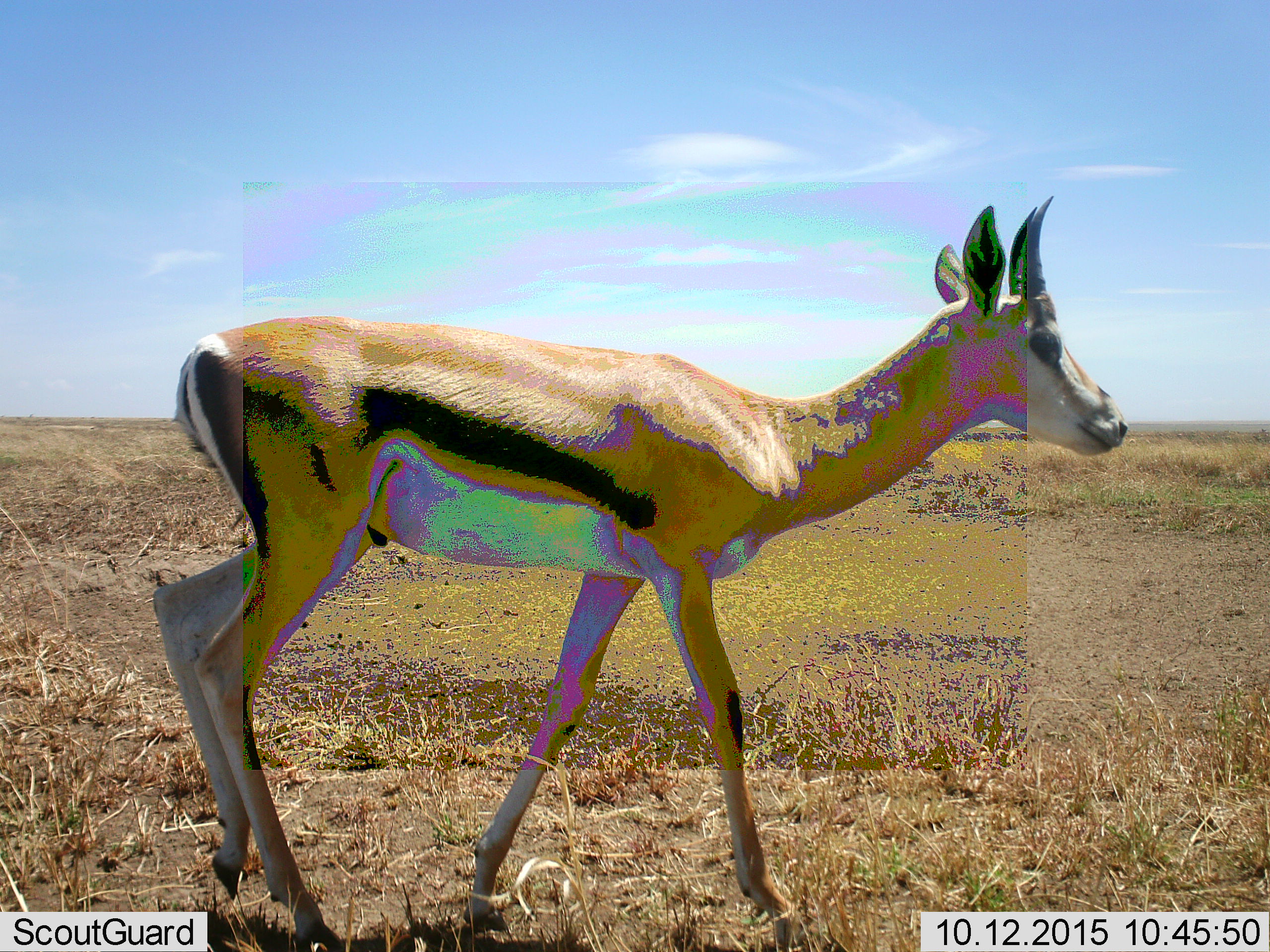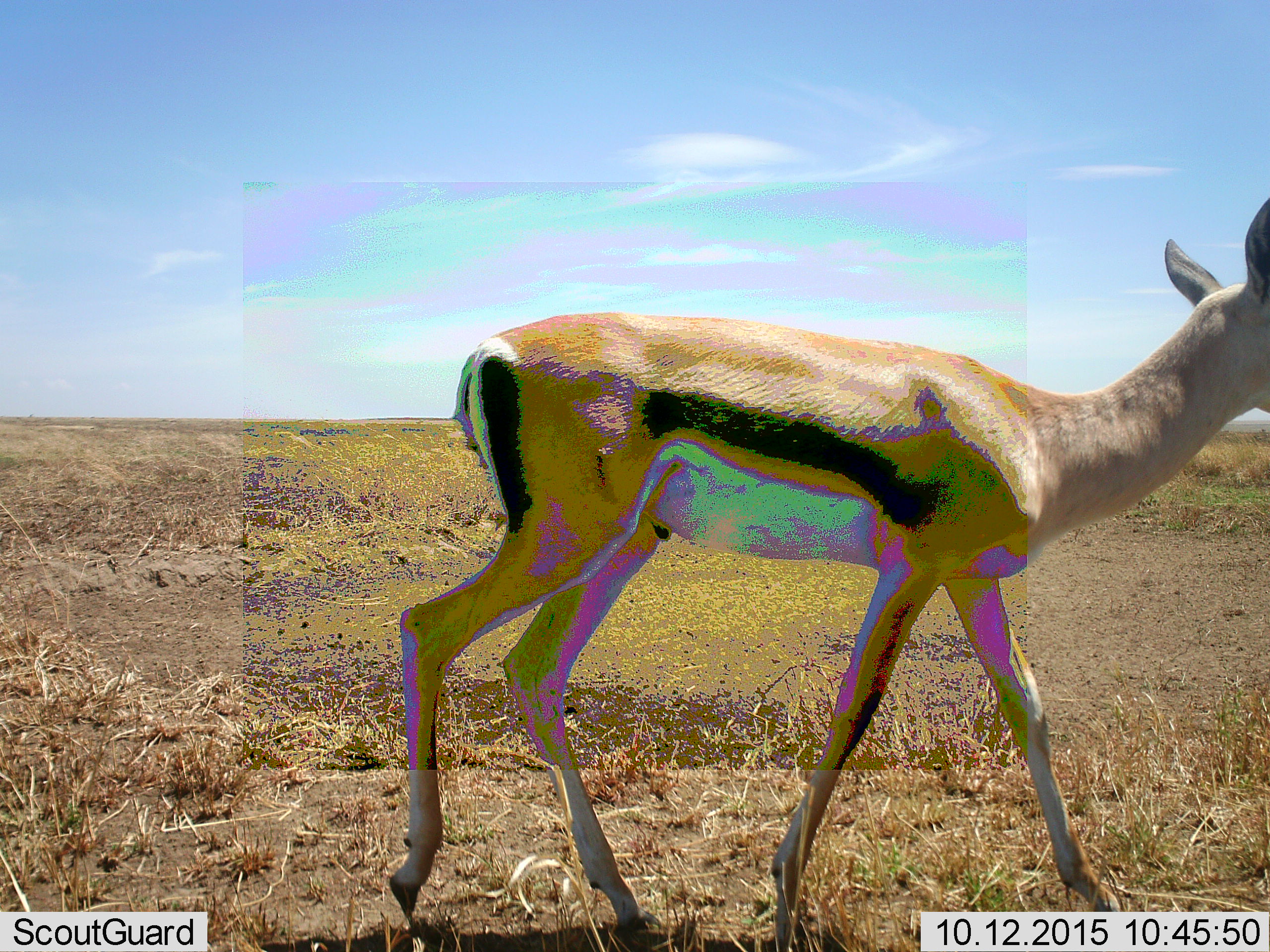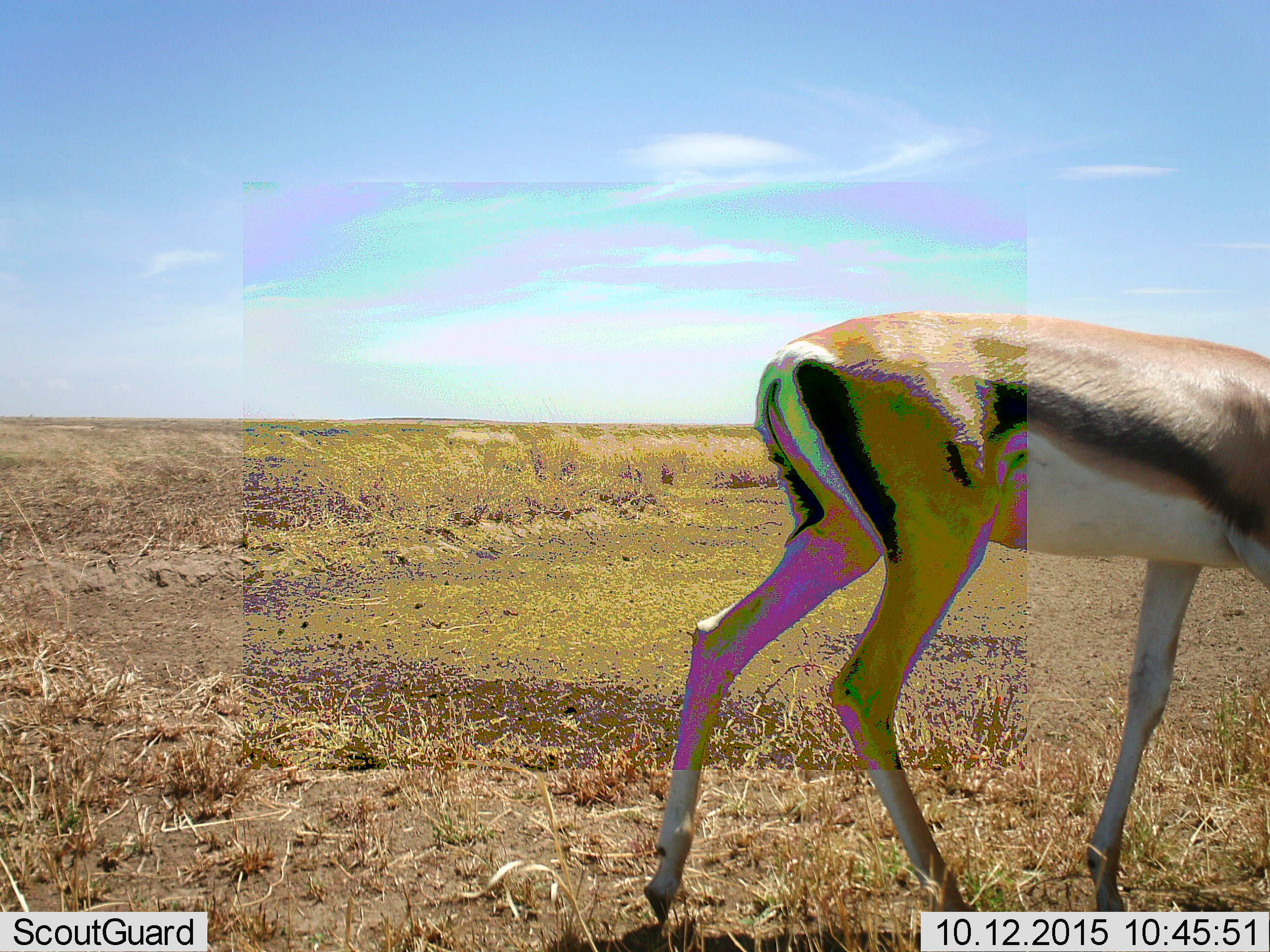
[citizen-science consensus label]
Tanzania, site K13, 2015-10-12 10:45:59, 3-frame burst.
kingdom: Animalia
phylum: Chordata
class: Mammalia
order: Artiodactyla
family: Bovidae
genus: Eudorcas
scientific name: Eudorcas thomsonii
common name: thomson's gazelle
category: gazellethomsons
Gazellethomsons (thomson's gazelle) (Eudorcas thomsonii), count 1. Behavior (volunteer vote fractions): standing 20%, resting 0%, moving 90%, interacting 0%. Young present (vote fraction): 0%. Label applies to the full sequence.